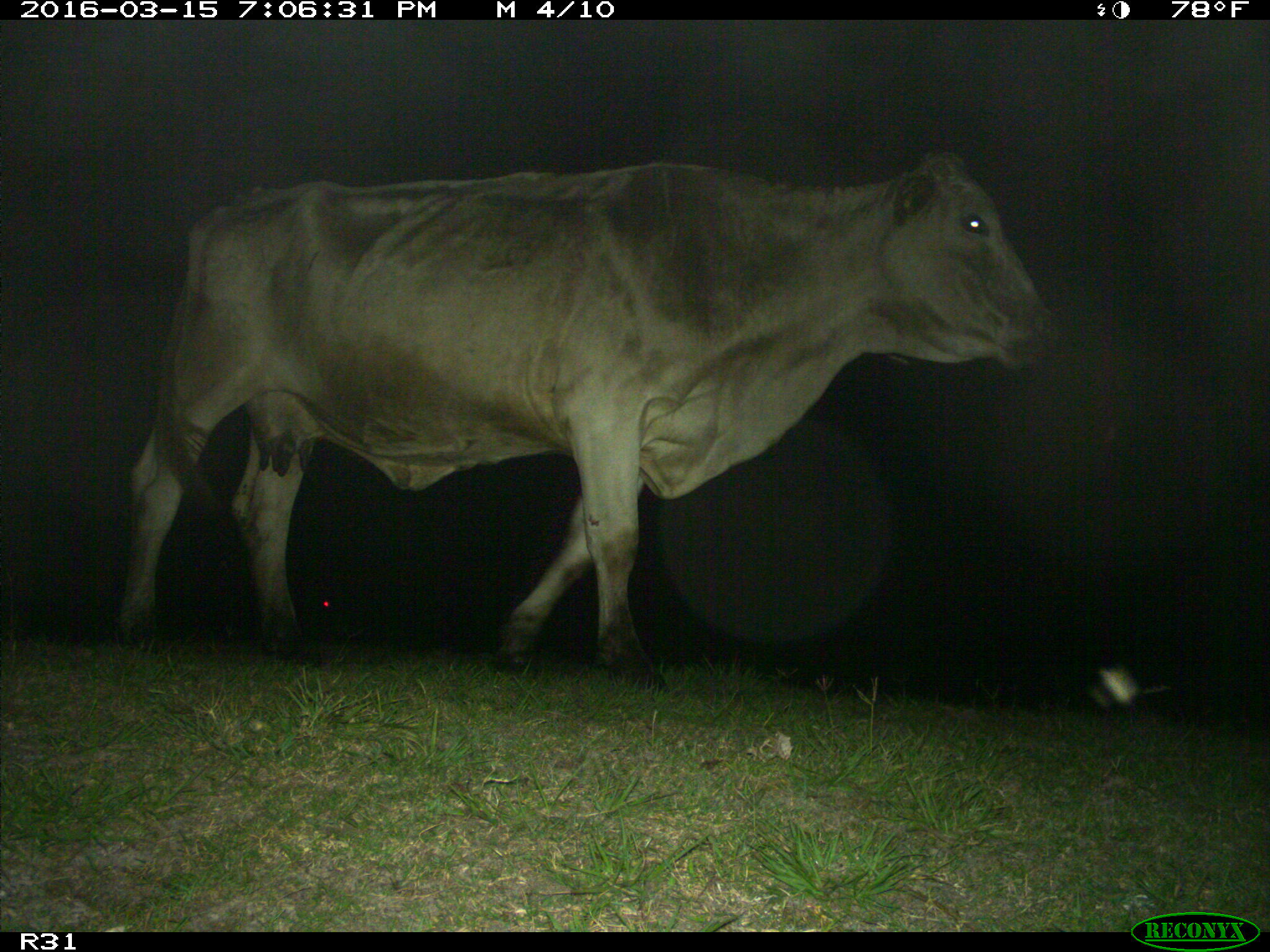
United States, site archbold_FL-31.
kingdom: Animalia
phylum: Chordata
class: Mammalia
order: Artiodactyla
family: Bovidae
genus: Bos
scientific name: Bos taurus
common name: domestic cow